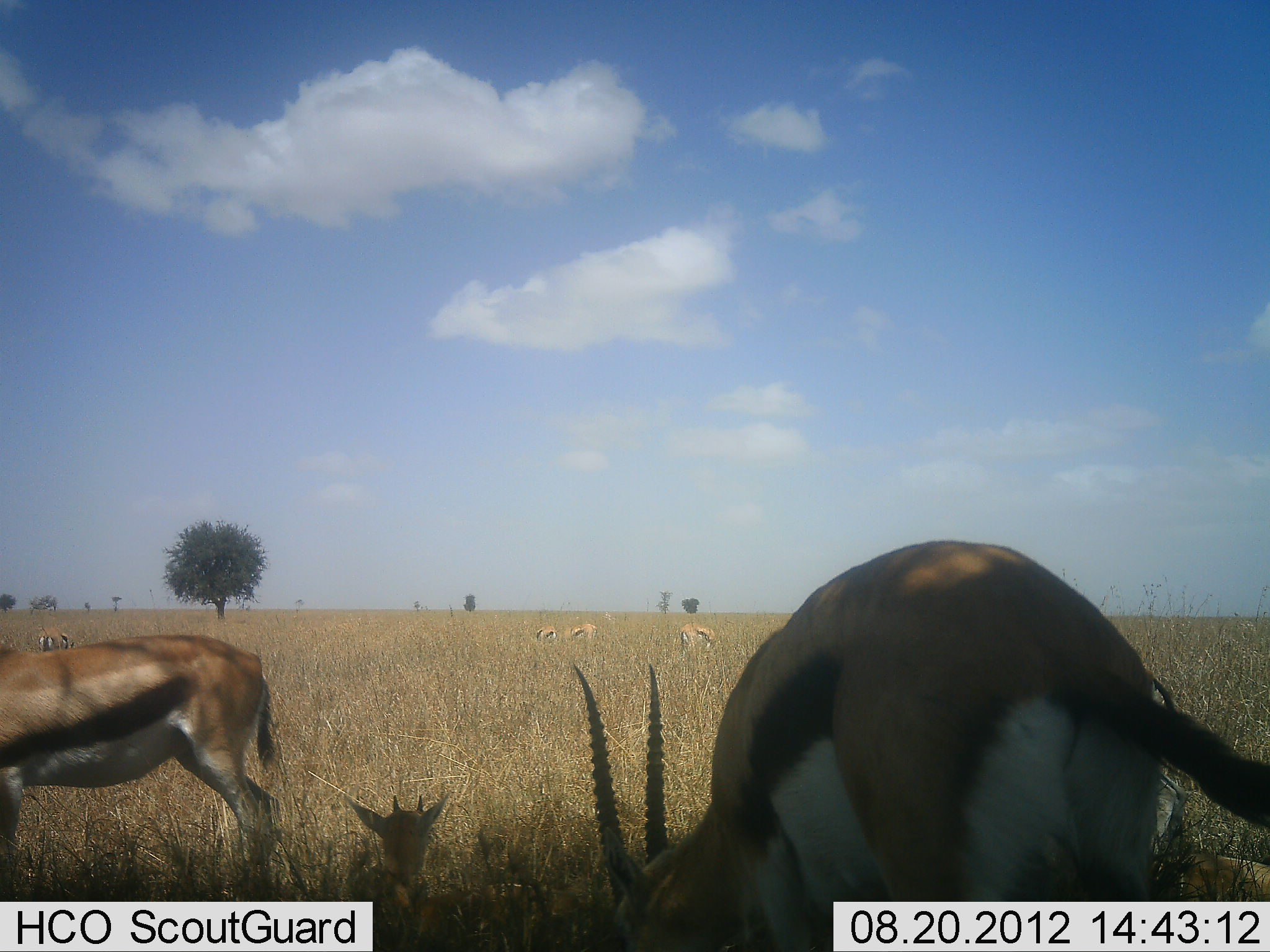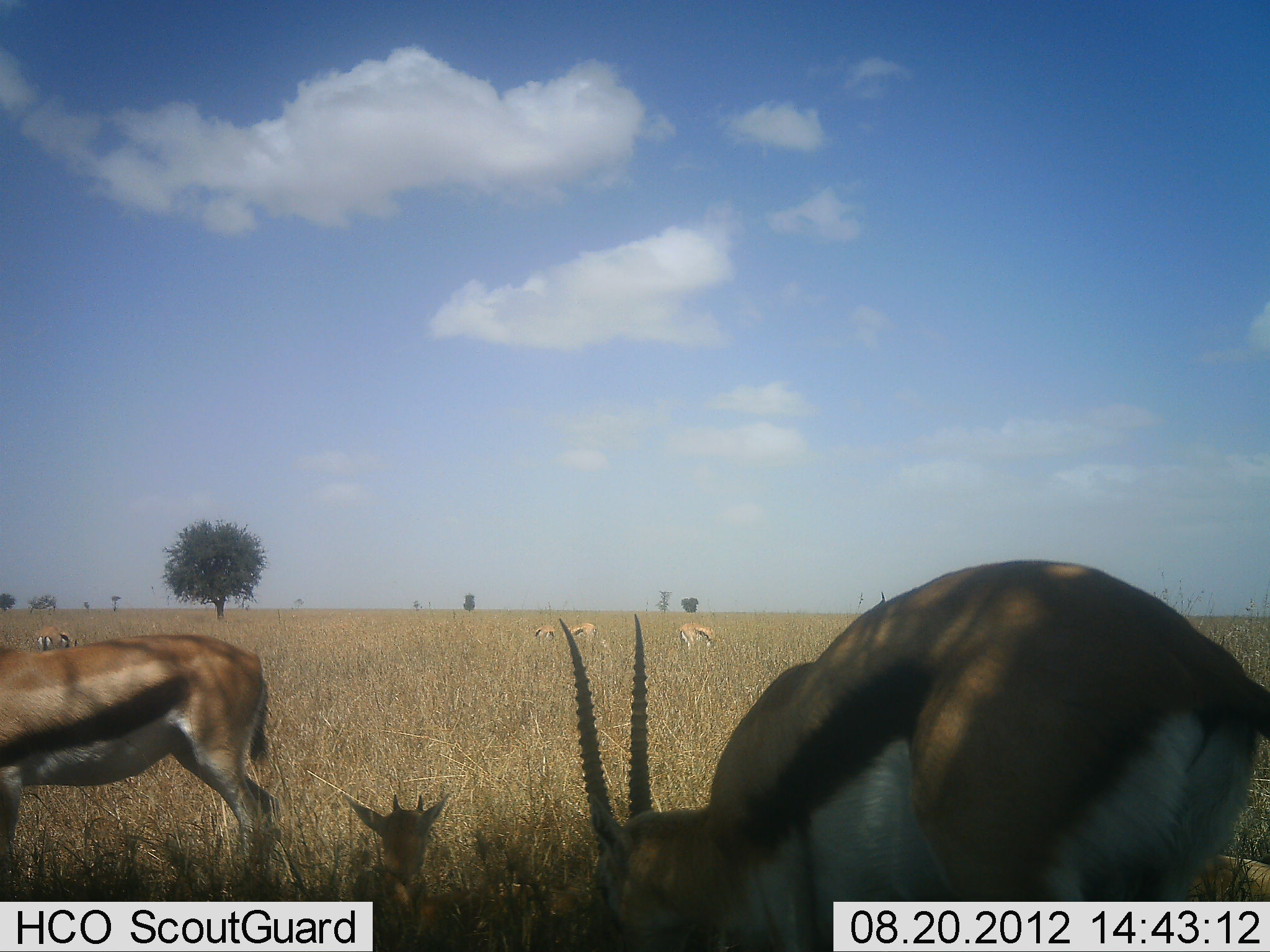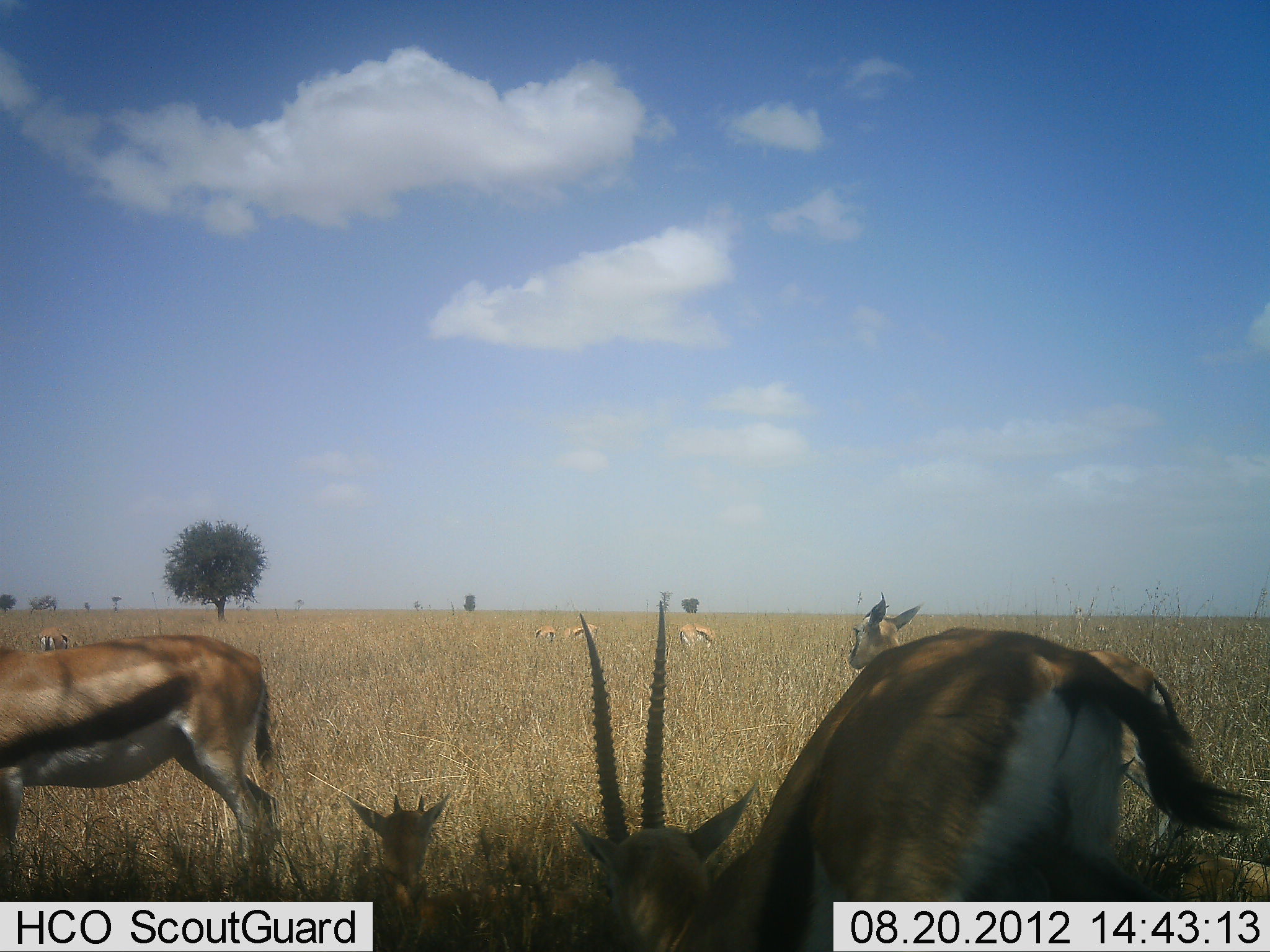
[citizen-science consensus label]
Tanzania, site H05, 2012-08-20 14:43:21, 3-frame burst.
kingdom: Animalia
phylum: Chordata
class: Mammalia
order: Artiodactyla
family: Bovidae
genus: Eudorcas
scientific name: Eudorcas thomsonii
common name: thomson's gazelle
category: gazellethomsons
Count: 8.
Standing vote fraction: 50%.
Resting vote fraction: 60%.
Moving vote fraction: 20%.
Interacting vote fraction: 0%.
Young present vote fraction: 90%.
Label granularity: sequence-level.